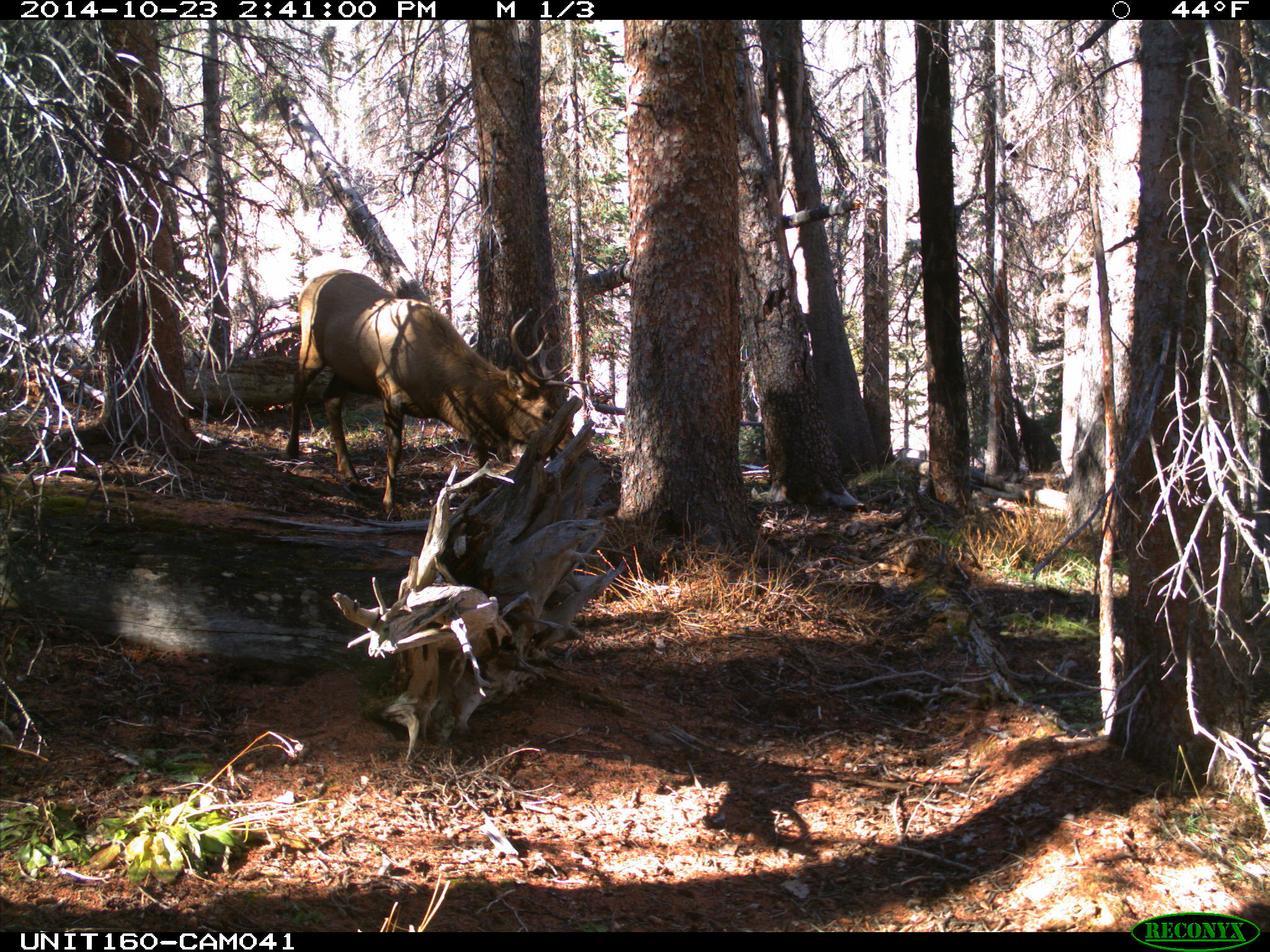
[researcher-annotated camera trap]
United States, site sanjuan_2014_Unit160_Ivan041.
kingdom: Animalia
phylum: Chordata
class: Mammalia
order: Artiodactyla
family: Cervidae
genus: Cervus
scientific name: Cervus elaphus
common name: red deer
Cervus elaphus (red deer).